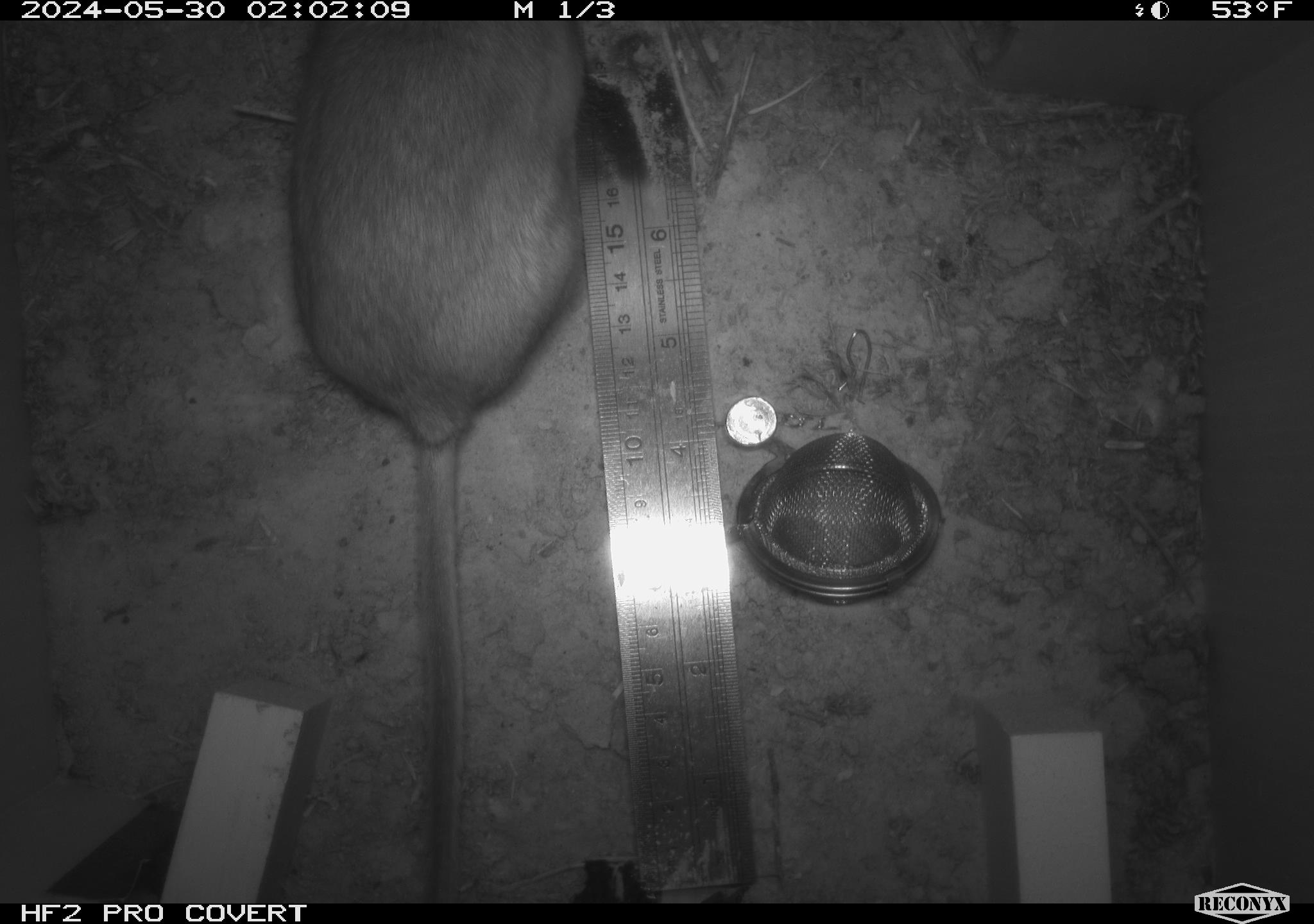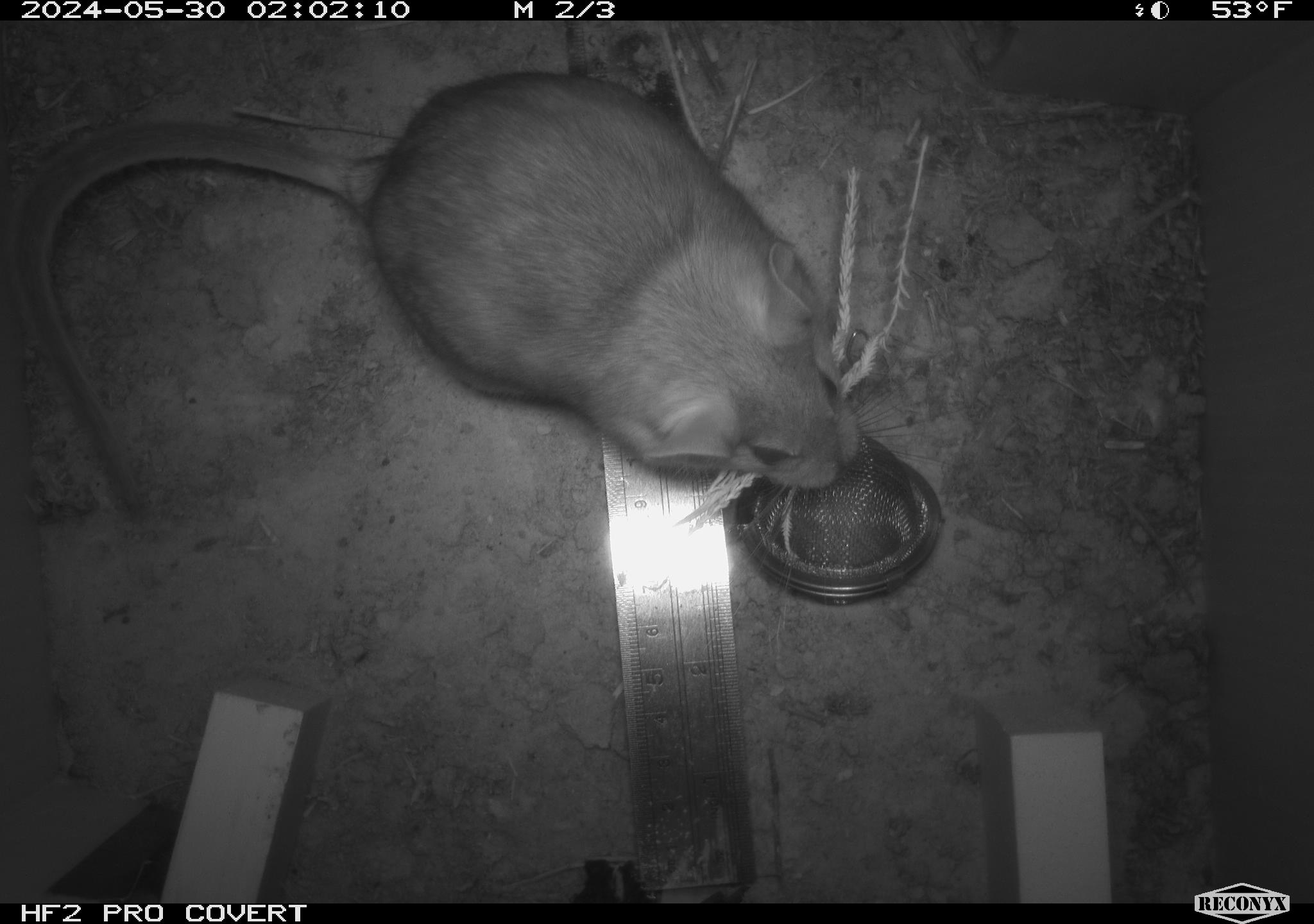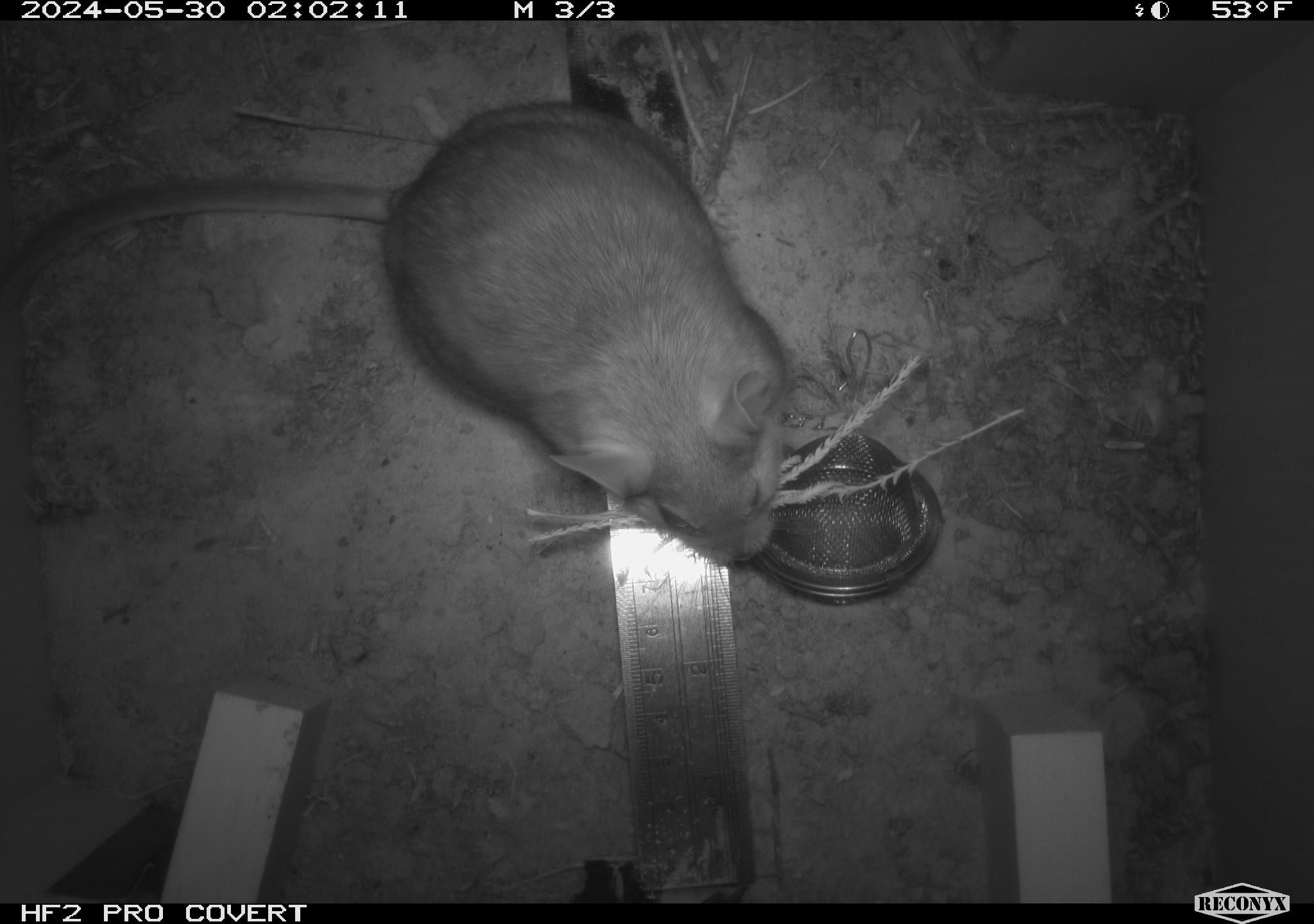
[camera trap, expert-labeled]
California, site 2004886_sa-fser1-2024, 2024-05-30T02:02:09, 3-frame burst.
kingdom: Animalia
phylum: Chordata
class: Mammalia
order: Rodentia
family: Sciuridae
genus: Neotamias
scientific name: Neotamias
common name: western chipmunks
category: neotamias species